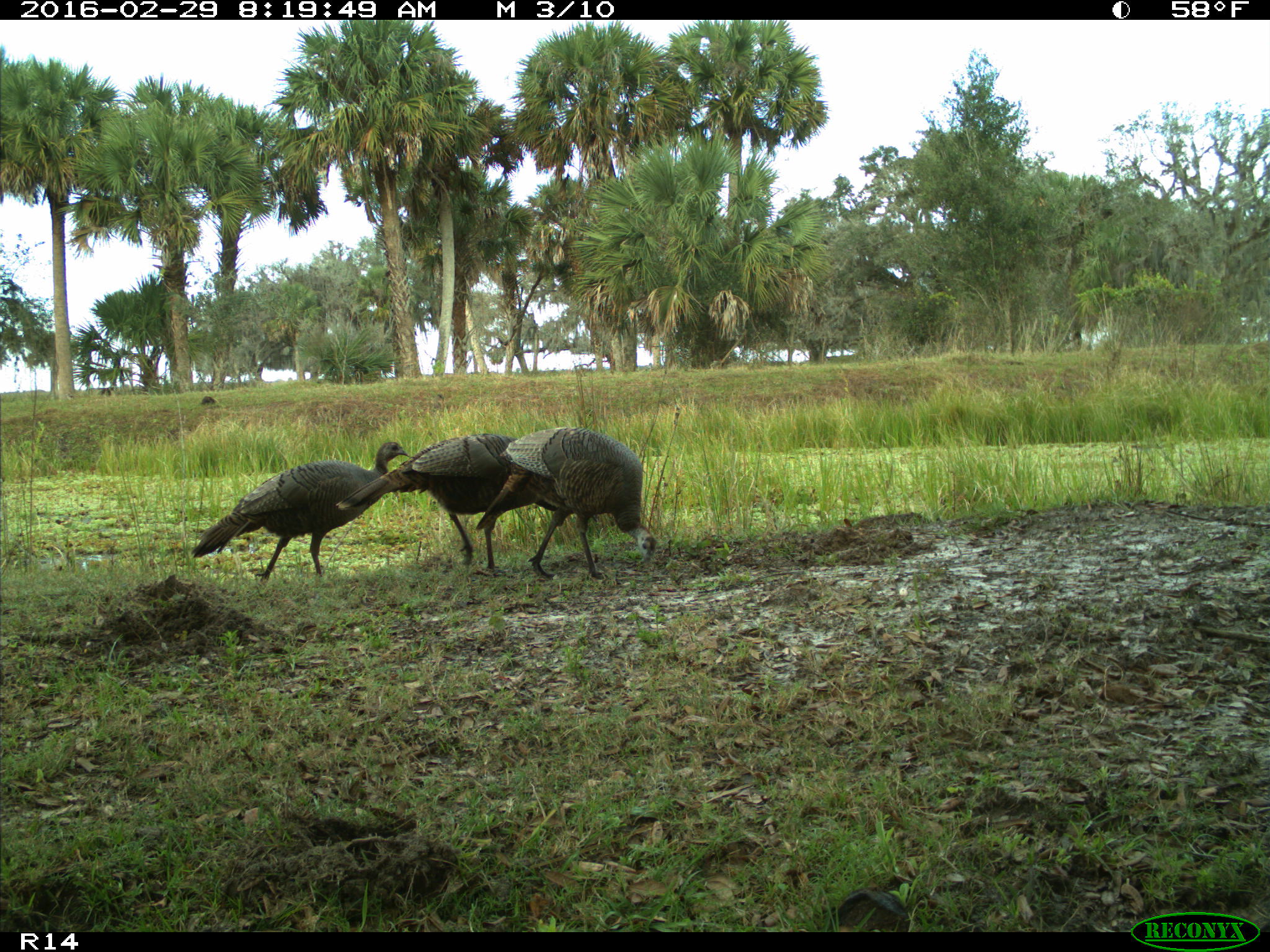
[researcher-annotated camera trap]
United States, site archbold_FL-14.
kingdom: Animalia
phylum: Chordata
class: Aves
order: Galliformes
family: Phasianidae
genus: Meleagris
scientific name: Meleagris gallopavo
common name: wild turkey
Meleagris gallopavo (wild turkey).